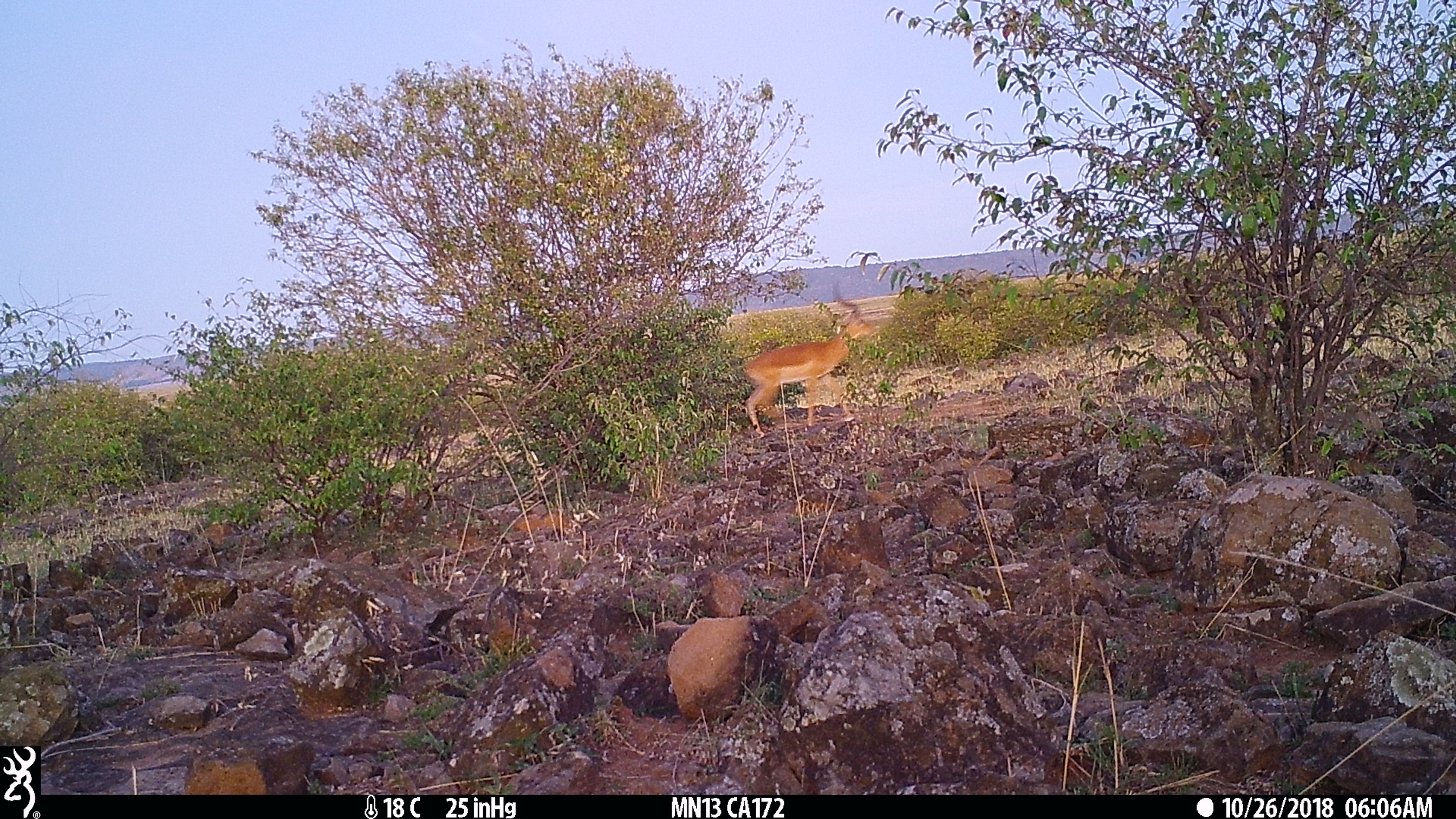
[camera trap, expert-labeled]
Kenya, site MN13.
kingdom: Animalia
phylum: Chordata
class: Mammalia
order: Artiodactyla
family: Bovidae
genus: Aepyceros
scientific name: Aepyceros melampus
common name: impala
Impala (Aepyceros melampus).